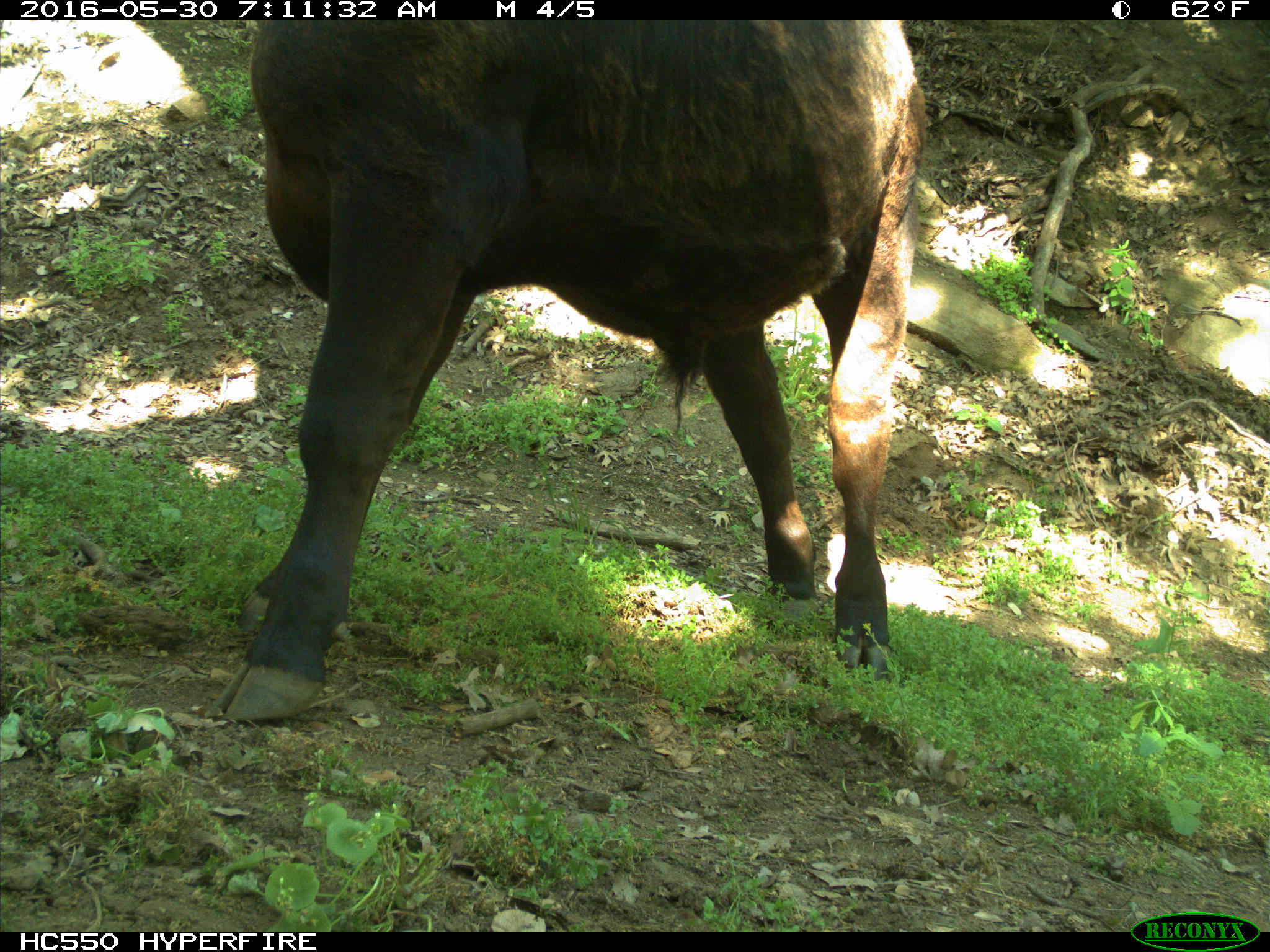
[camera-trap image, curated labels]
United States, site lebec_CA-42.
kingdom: Animalia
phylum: Chordata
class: Mammalia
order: Artiodactyla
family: Bovidae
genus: Bos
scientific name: Bos taurus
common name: domestic cow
Bos taurus (domestic cow).